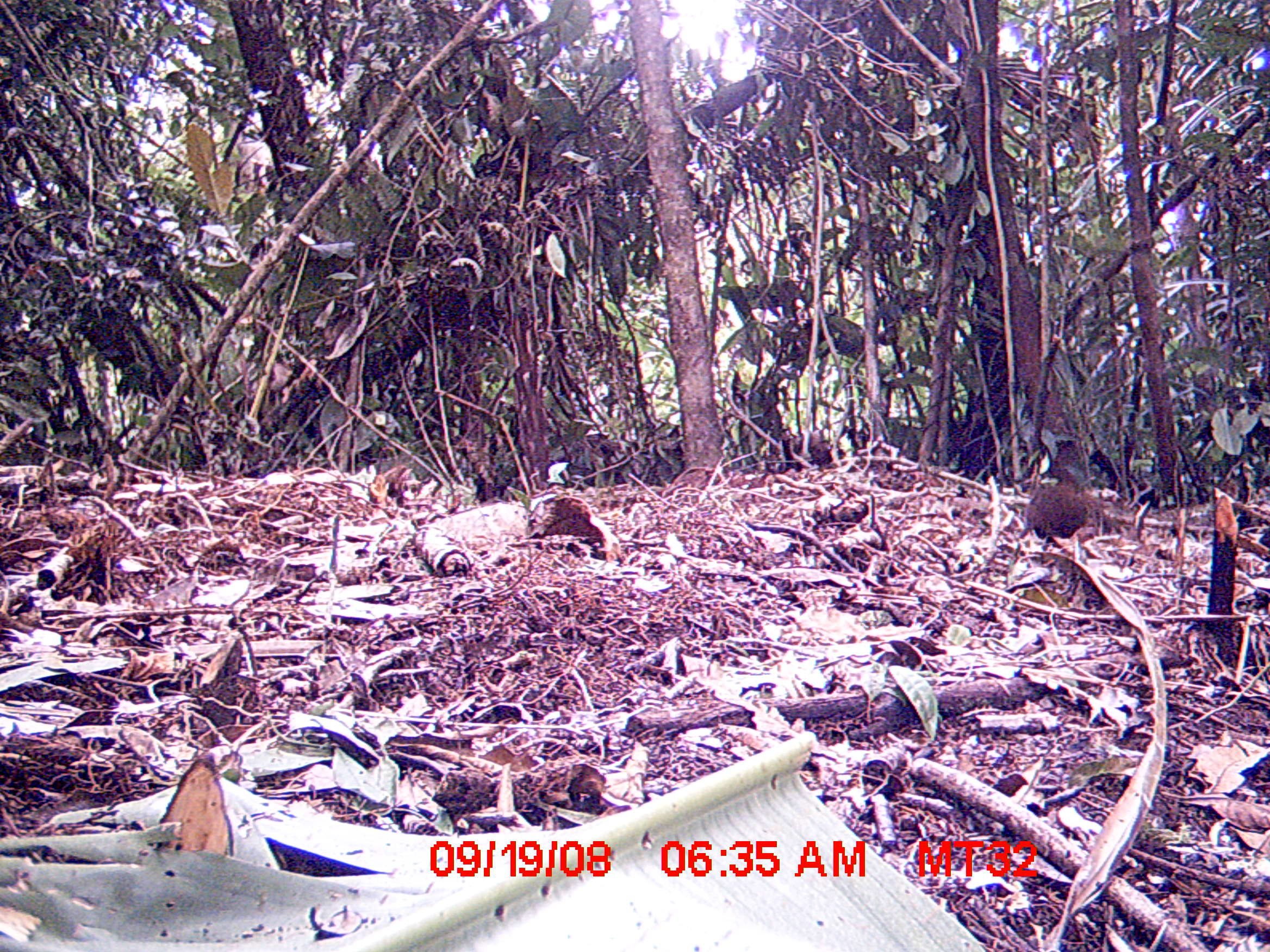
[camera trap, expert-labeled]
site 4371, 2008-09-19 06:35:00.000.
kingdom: Animalia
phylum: Chordata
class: Mammalia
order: Rodentia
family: Nesomyidae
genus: Nesomys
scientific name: Nesomys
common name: nesomys rodents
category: nesomys sp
Nesomys sp (nesomys rodents) (Nesomys), count 1.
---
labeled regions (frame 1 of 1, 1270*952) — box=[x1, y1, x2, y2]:
nesomys sp: box=[1019, 483, 1120, 547]